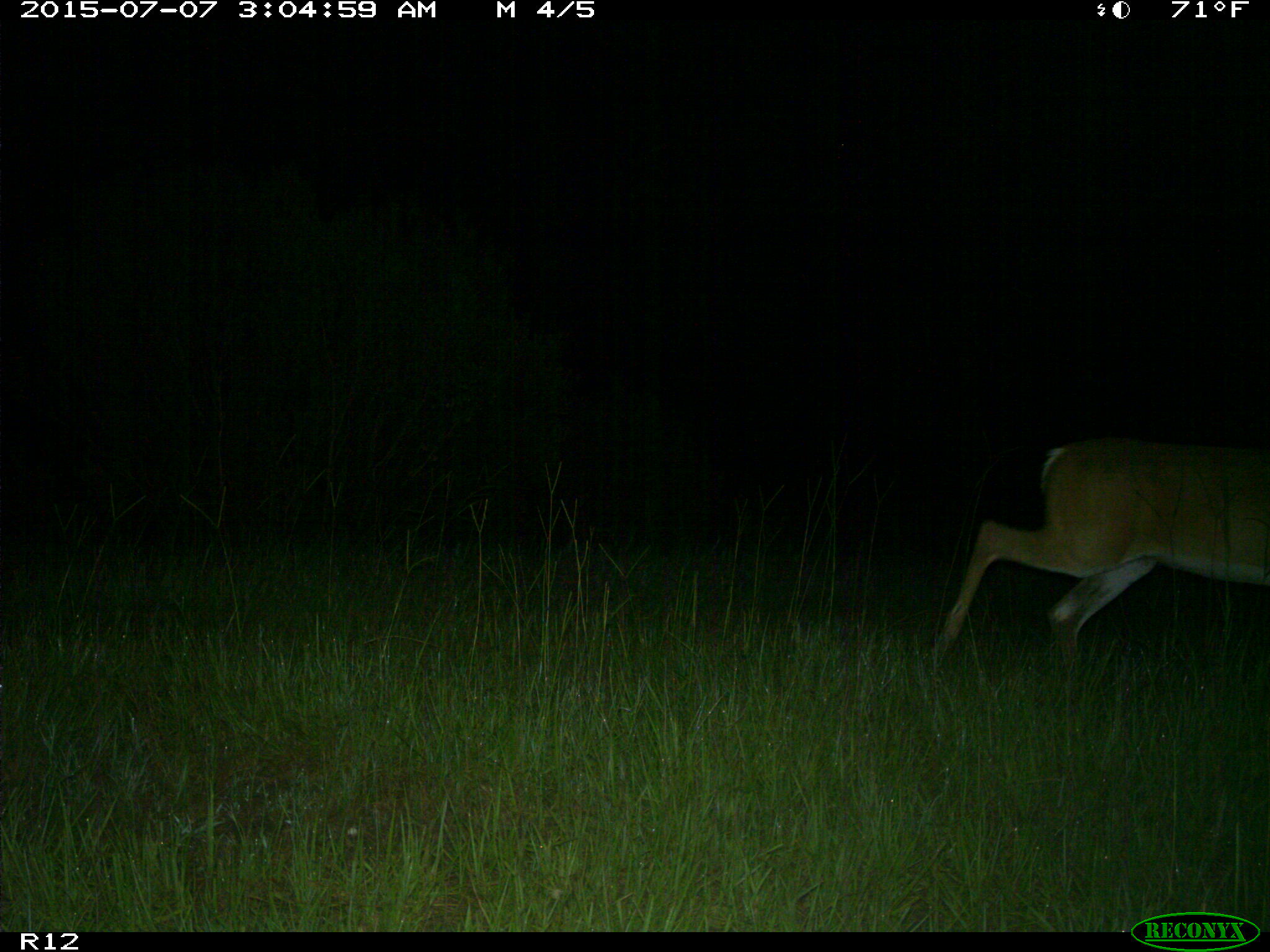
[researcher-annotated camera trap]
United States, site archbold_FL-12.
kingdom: Animalia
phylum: Chordata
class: Mammalia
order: Artiodactyla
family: Cervidae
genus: Odocoileus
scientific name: Odocoileus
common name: deer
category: unidentified deer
Unidentified deer (deer) (Odocoileus).